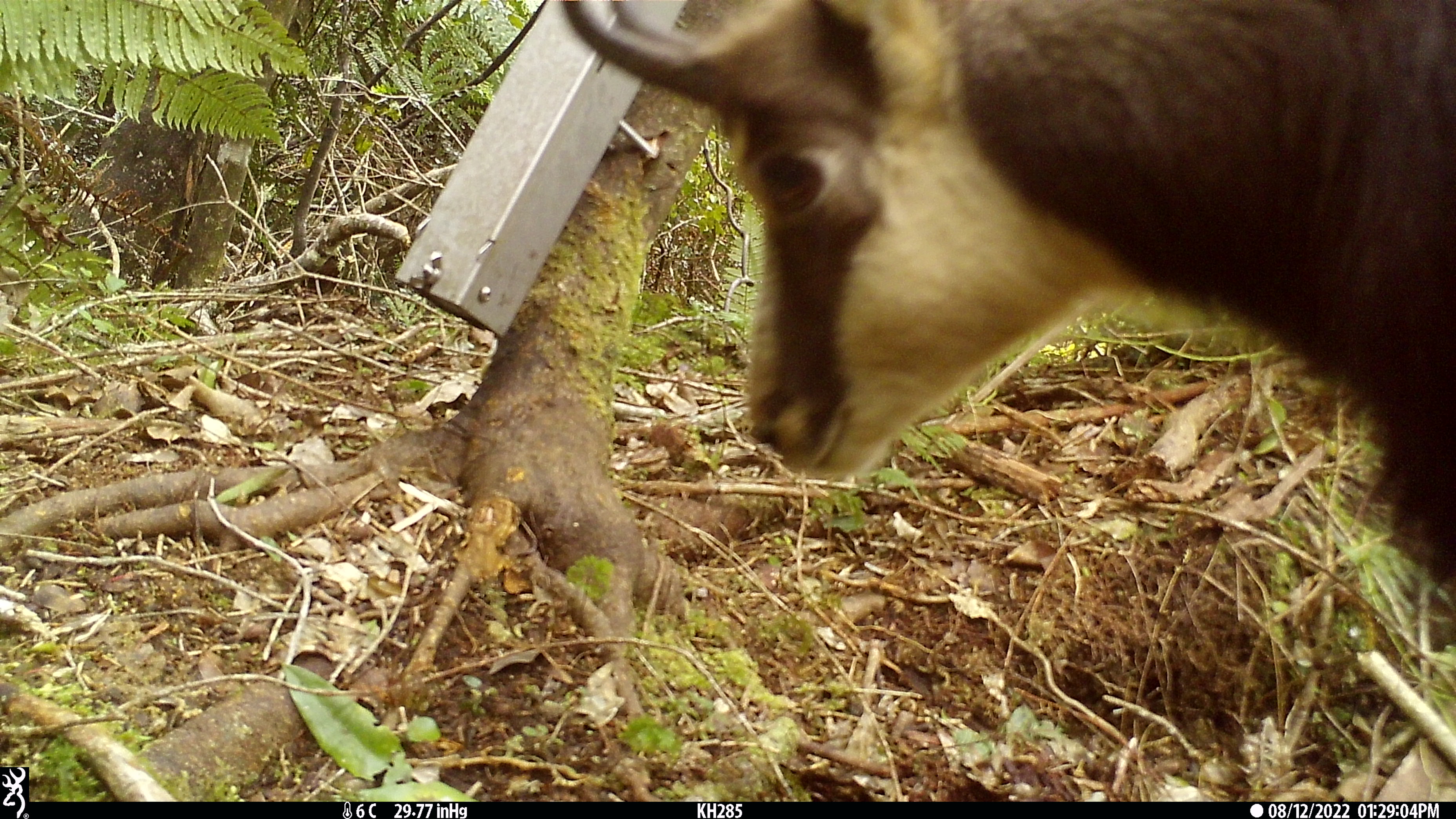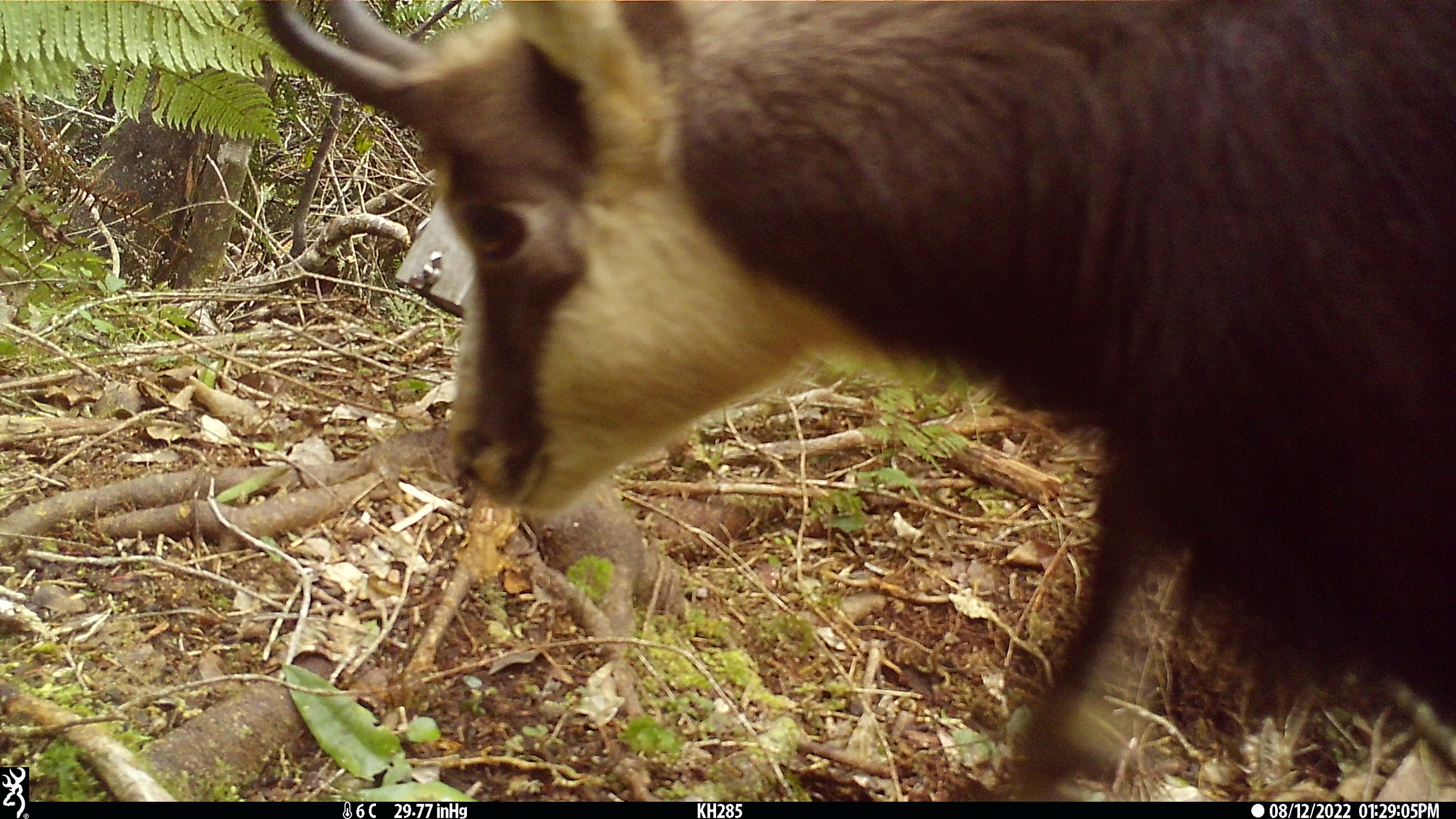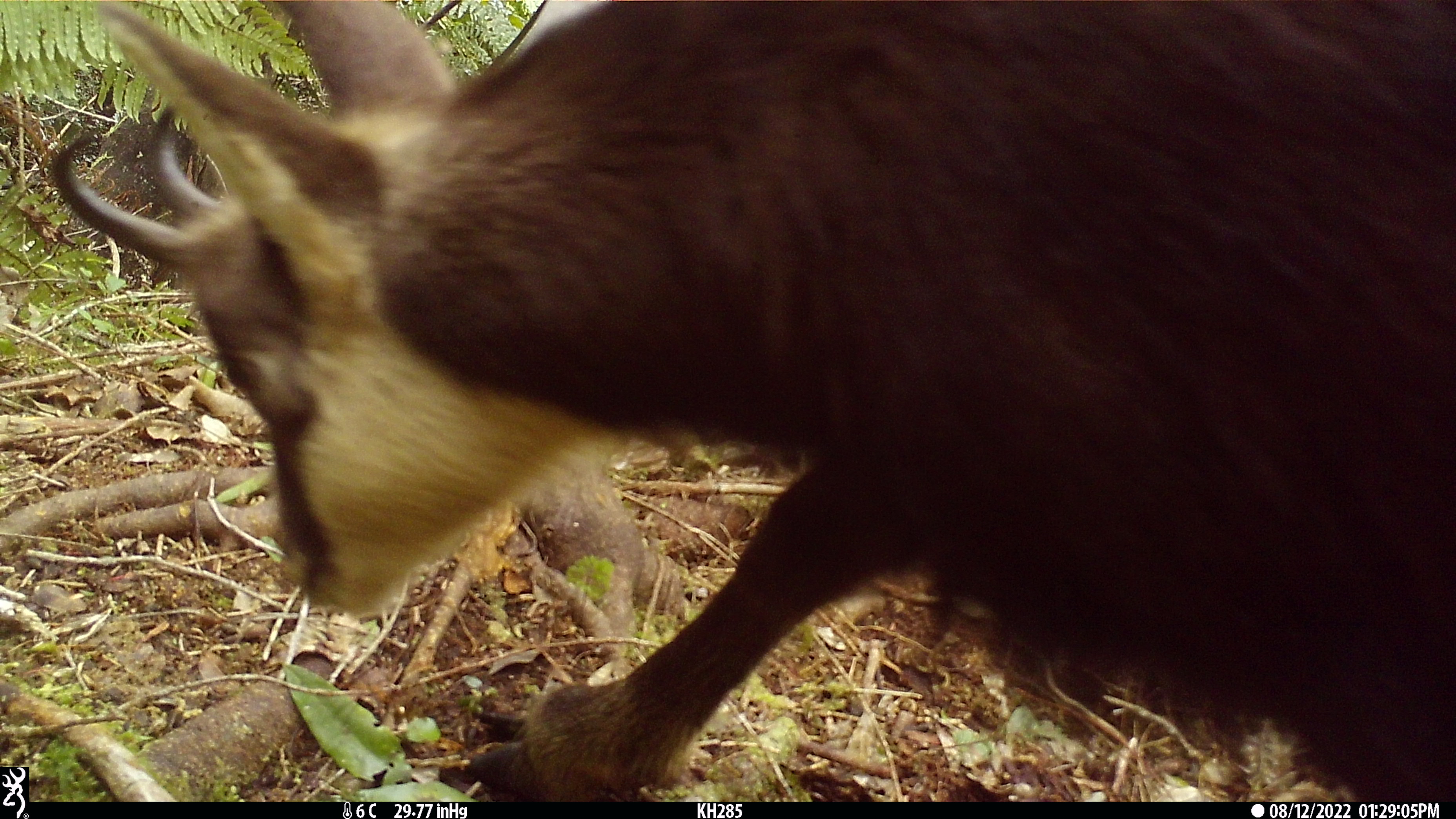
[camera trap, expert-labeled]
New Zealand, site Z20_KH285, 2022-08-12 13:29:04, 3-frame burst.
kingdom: Animalia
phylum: Chordata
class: Mammalia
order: Artiodactyla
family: Bovidae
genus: Rupicapra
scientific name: Rupicapra rupicapra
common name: alpine chamois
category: chamois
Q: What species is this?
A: Chamois (alpine chamois) (Rupicapra rupicapra).